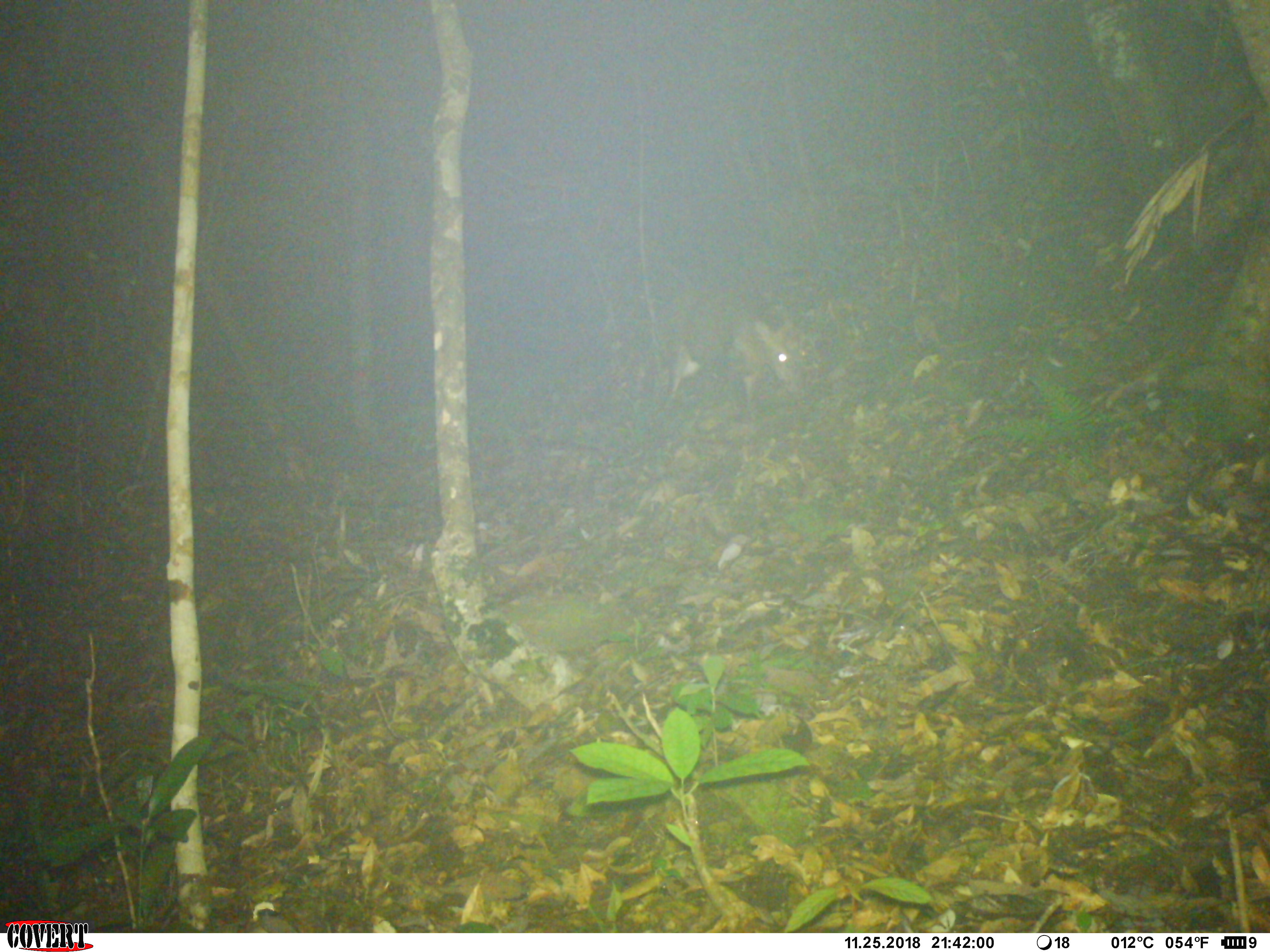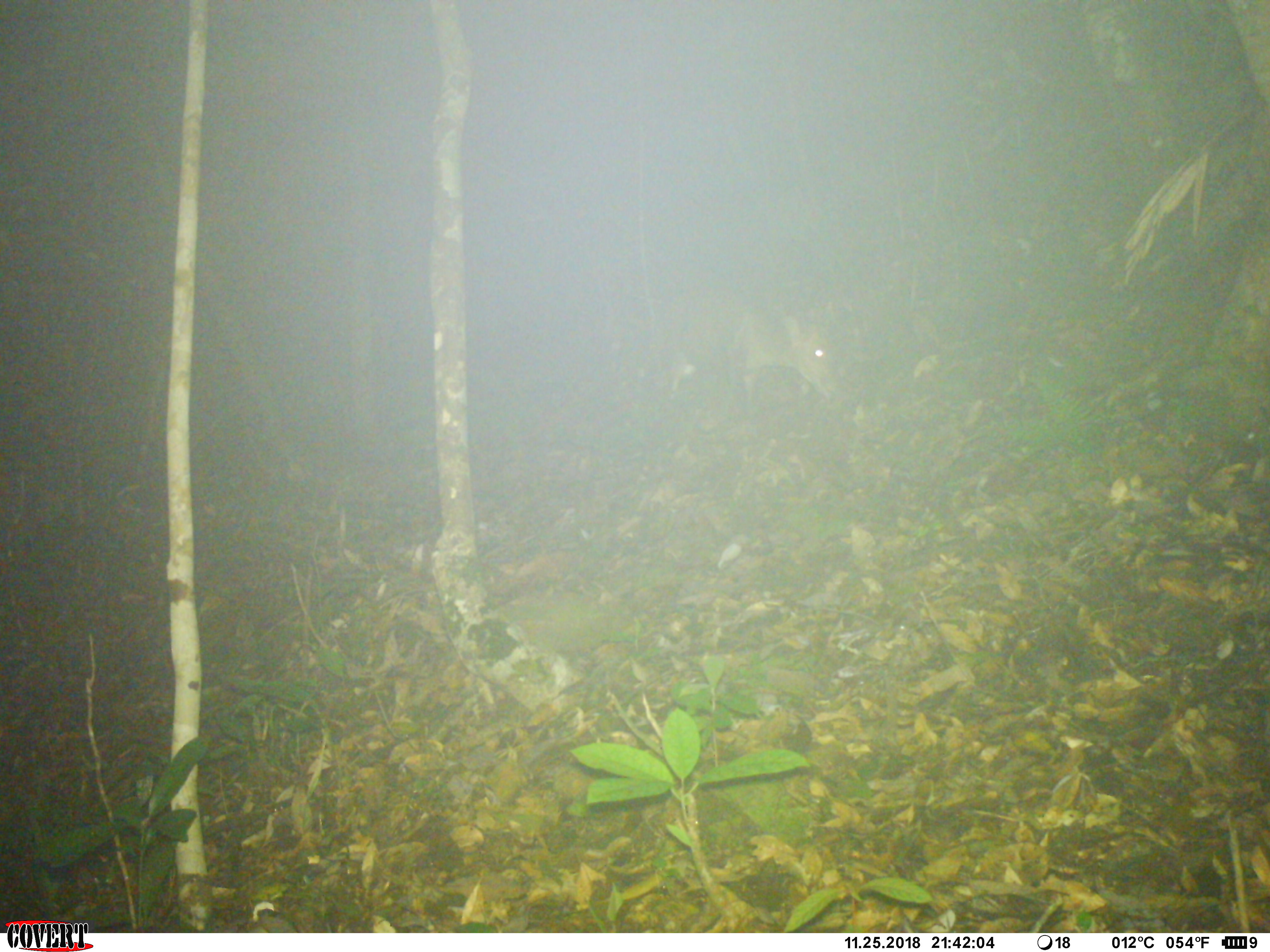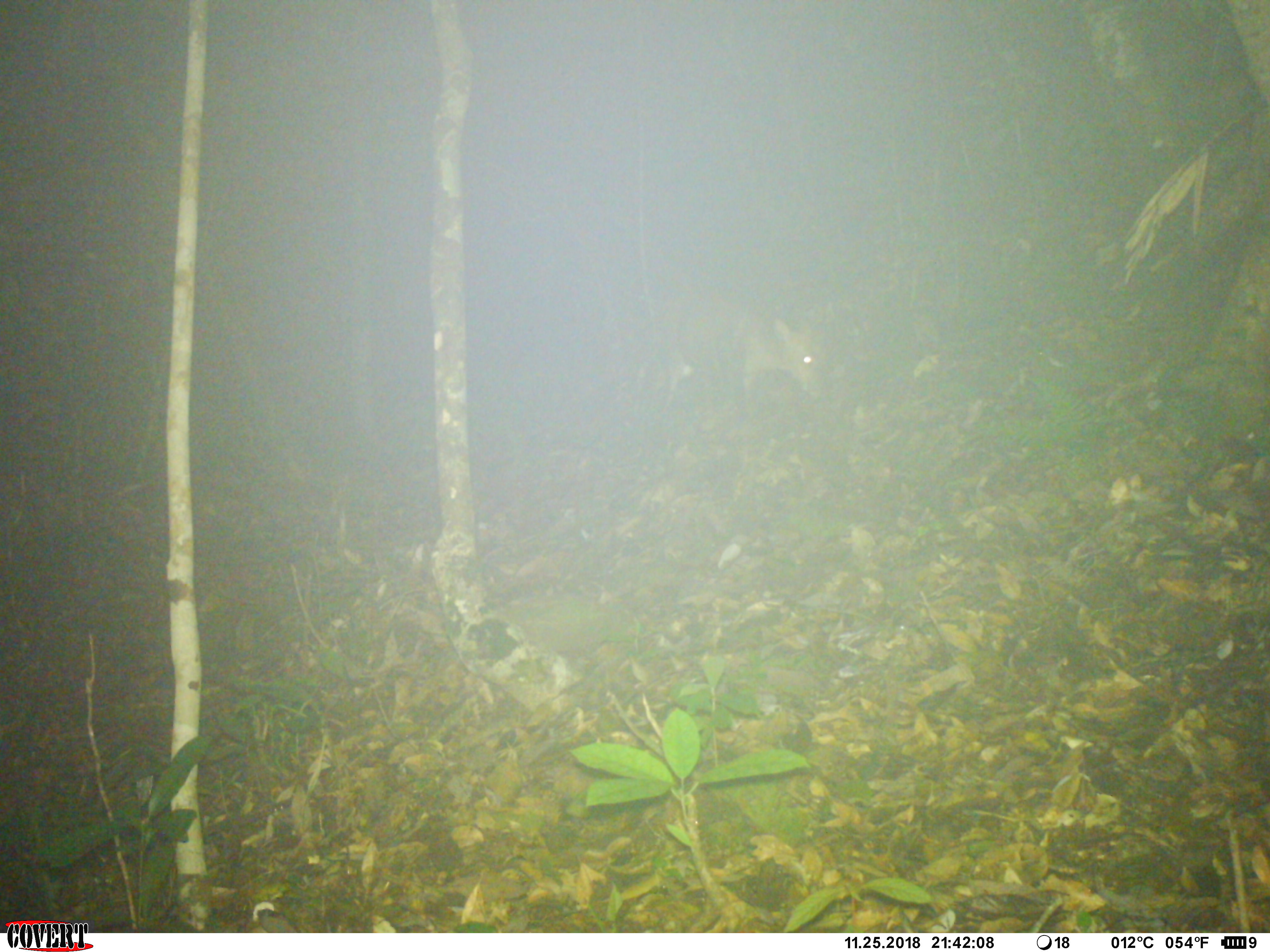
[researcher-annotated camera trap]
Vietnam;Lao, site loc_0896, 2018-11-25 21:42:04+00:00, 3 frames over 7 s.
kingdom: Animalia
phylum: Chordata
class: Mammalia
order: Artiodactyla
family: Cervidae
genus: Muntiacus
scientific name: Muntiacus rooseveltorum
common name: roosevelt's muntjac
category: roosevelts muntjac group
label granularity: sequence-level